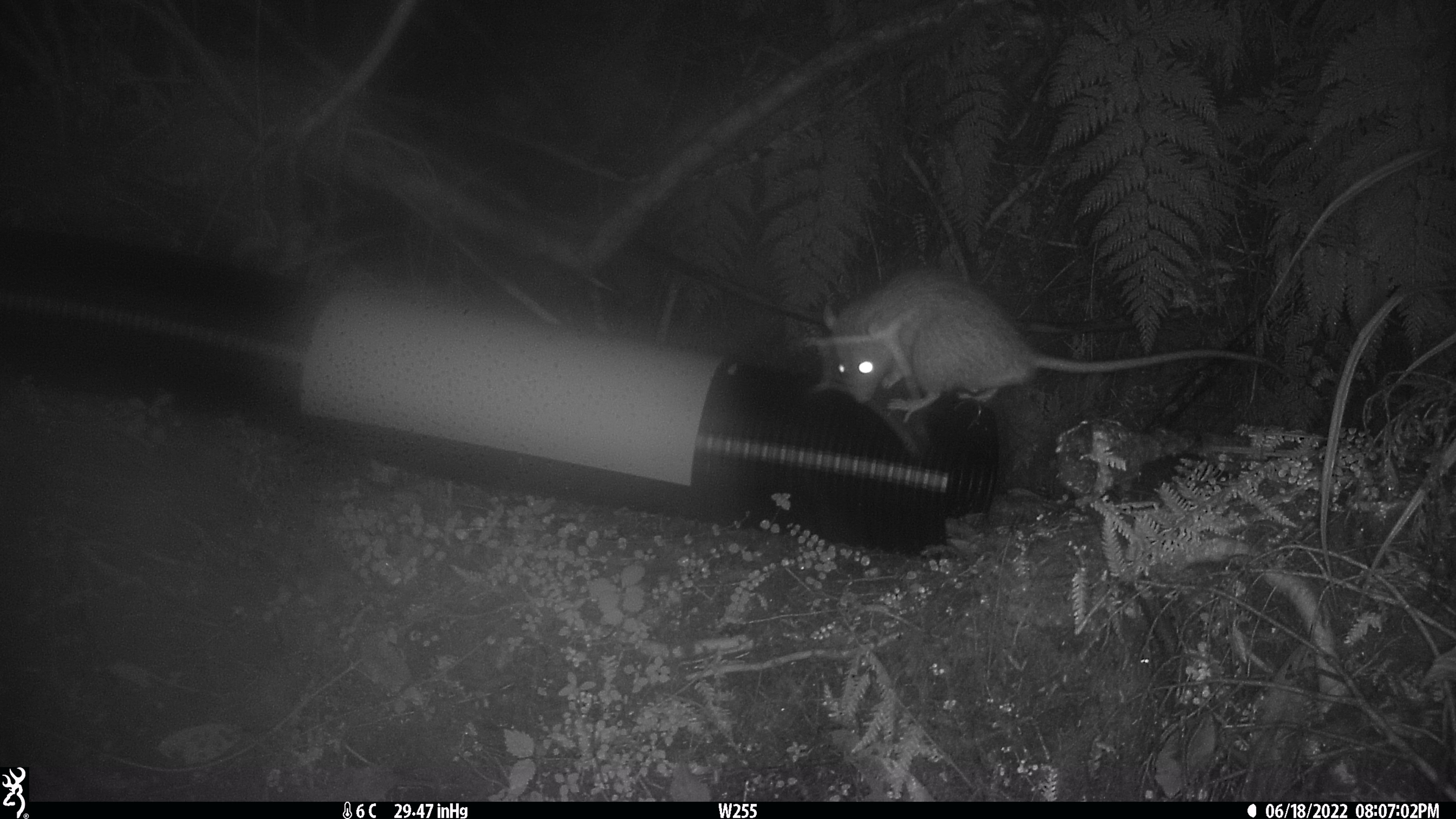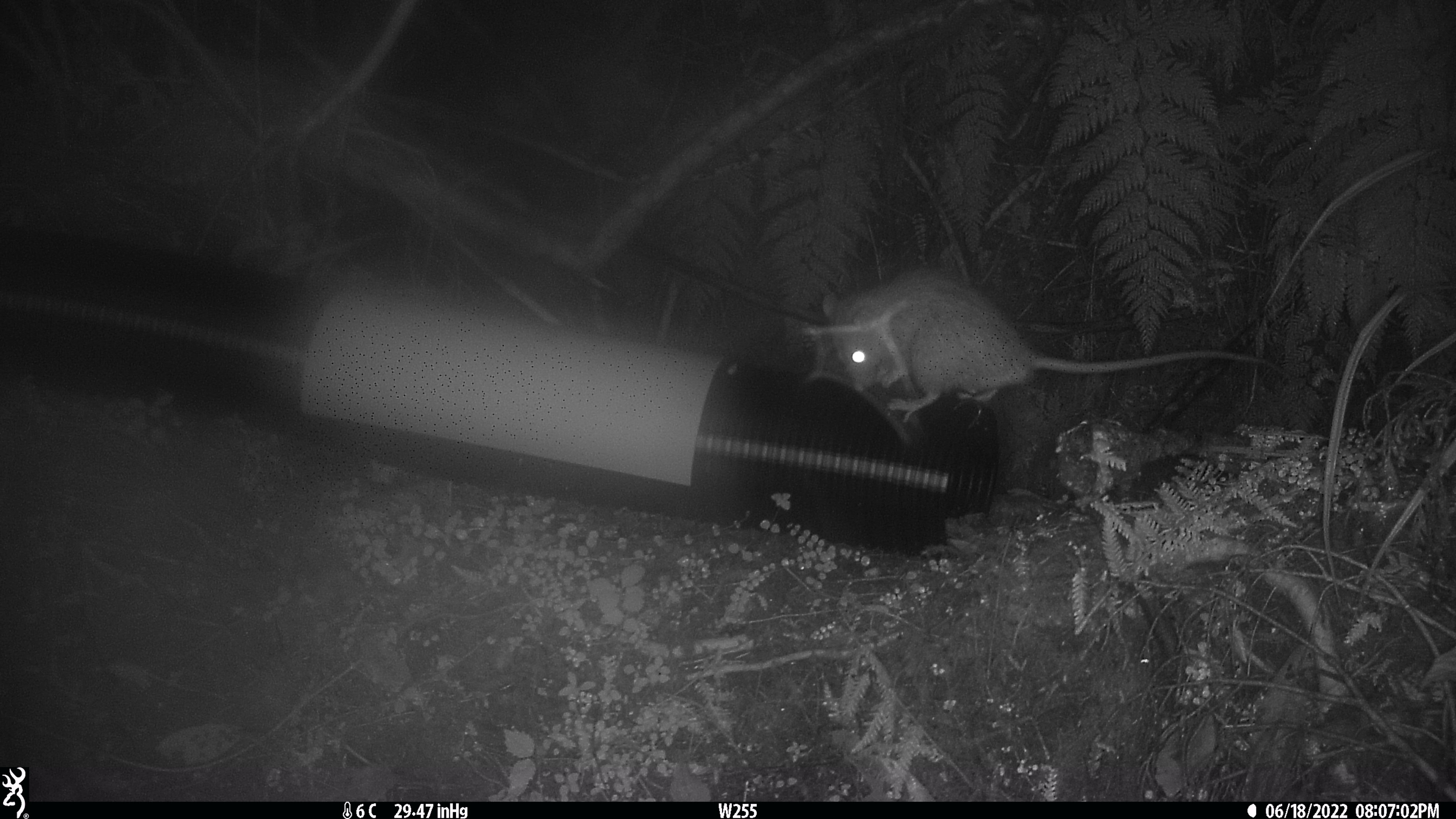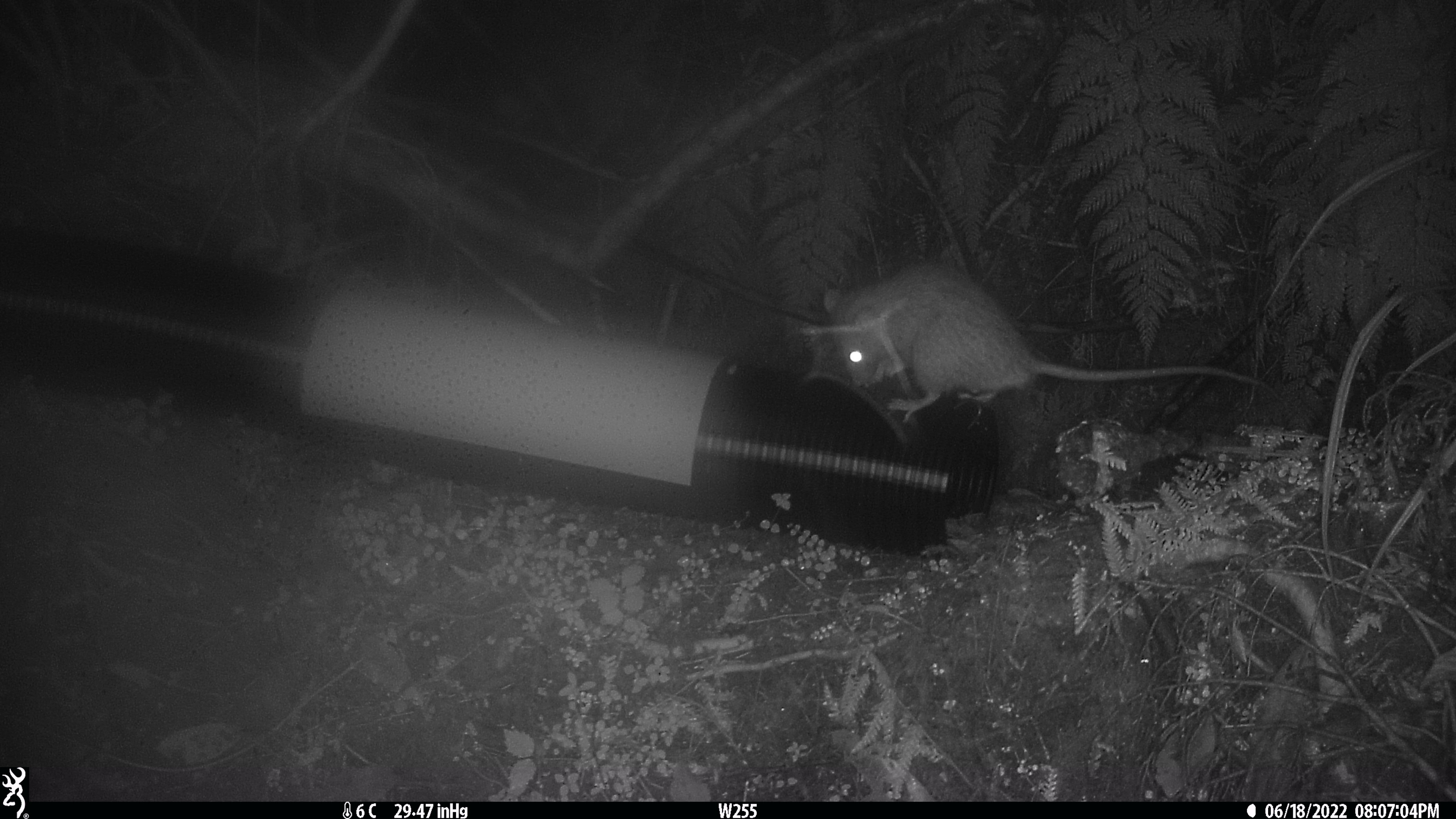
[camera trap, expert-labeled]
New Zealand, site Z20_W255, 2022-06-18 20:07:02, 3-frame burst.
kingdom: Animalia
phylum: Chordata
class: Mammalia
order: Rodentia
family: Muridae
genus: Rattus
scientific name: Rattus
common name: rat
Rat (Rattus).